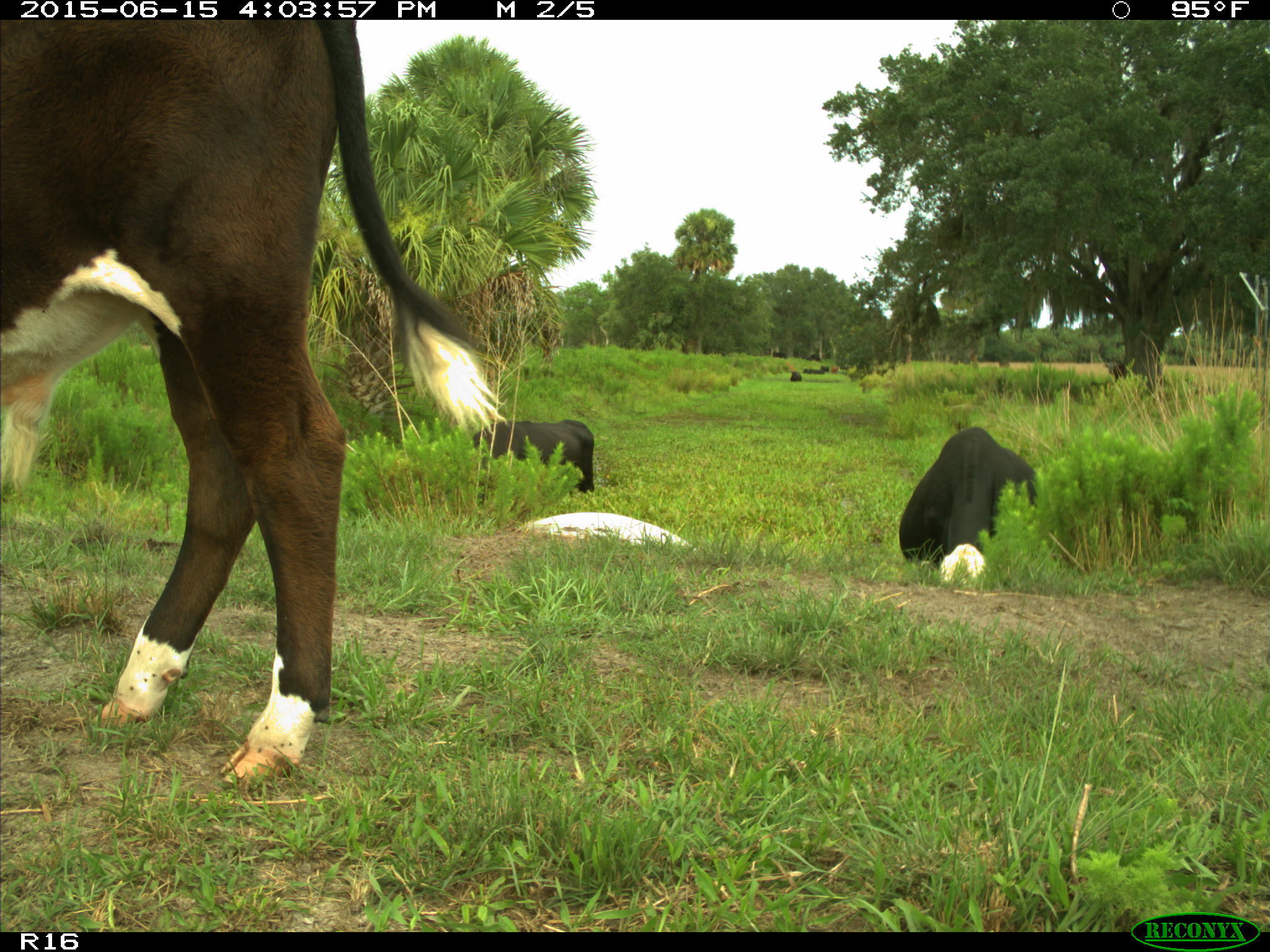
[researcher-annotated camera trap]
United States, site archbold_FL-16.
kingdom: Animalia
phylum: Chordata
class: Mammalia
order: Artiodactyla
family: Bovidae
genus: Bos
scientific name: Bos taurus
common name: domestic cow